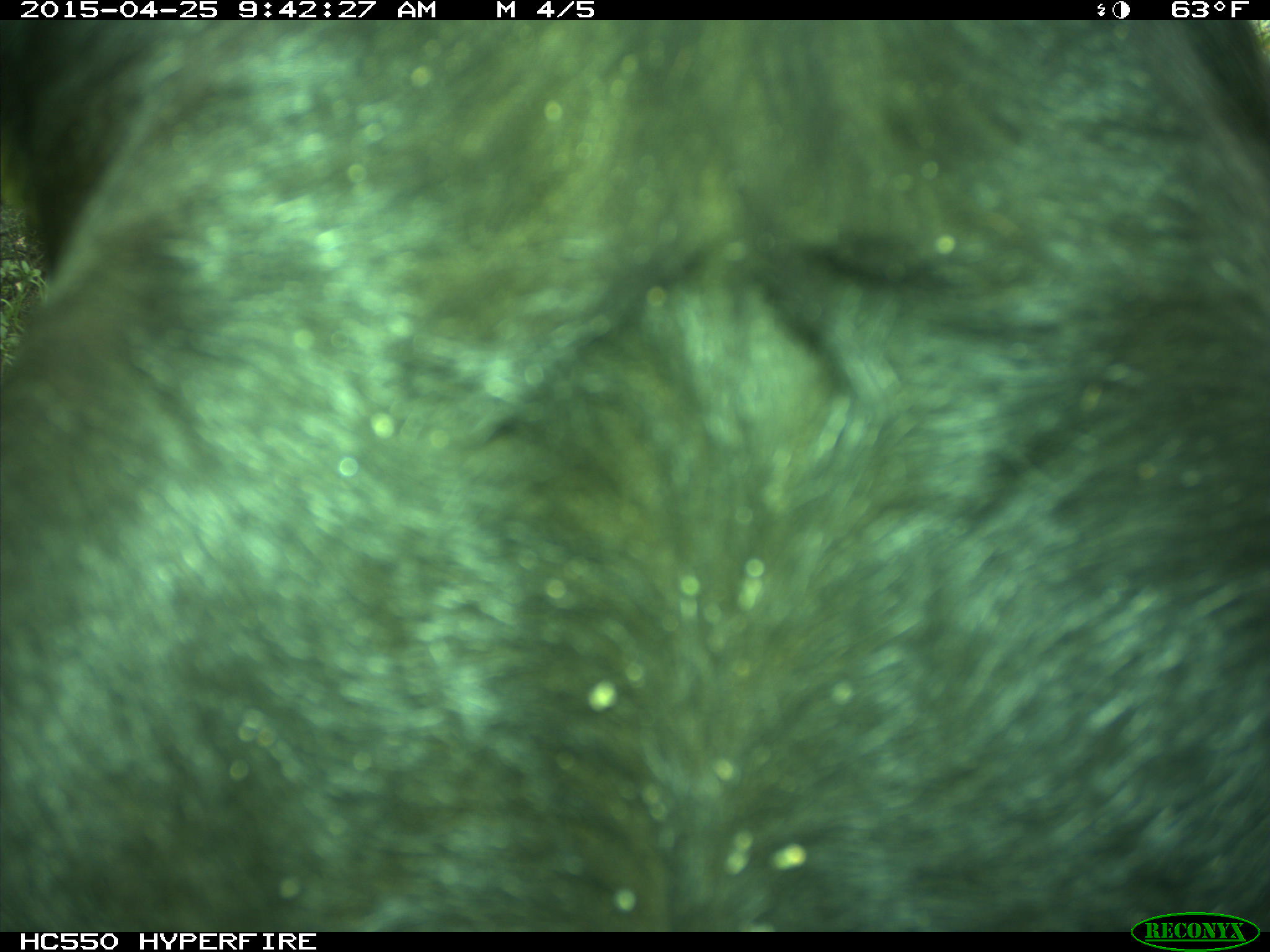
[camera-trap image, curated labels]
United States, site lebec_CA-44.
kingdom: Animalia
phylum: Chordata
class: Mammalia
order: Artiodactyla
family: Suidae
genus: Sus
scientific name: Sus scrofa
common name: wild boar